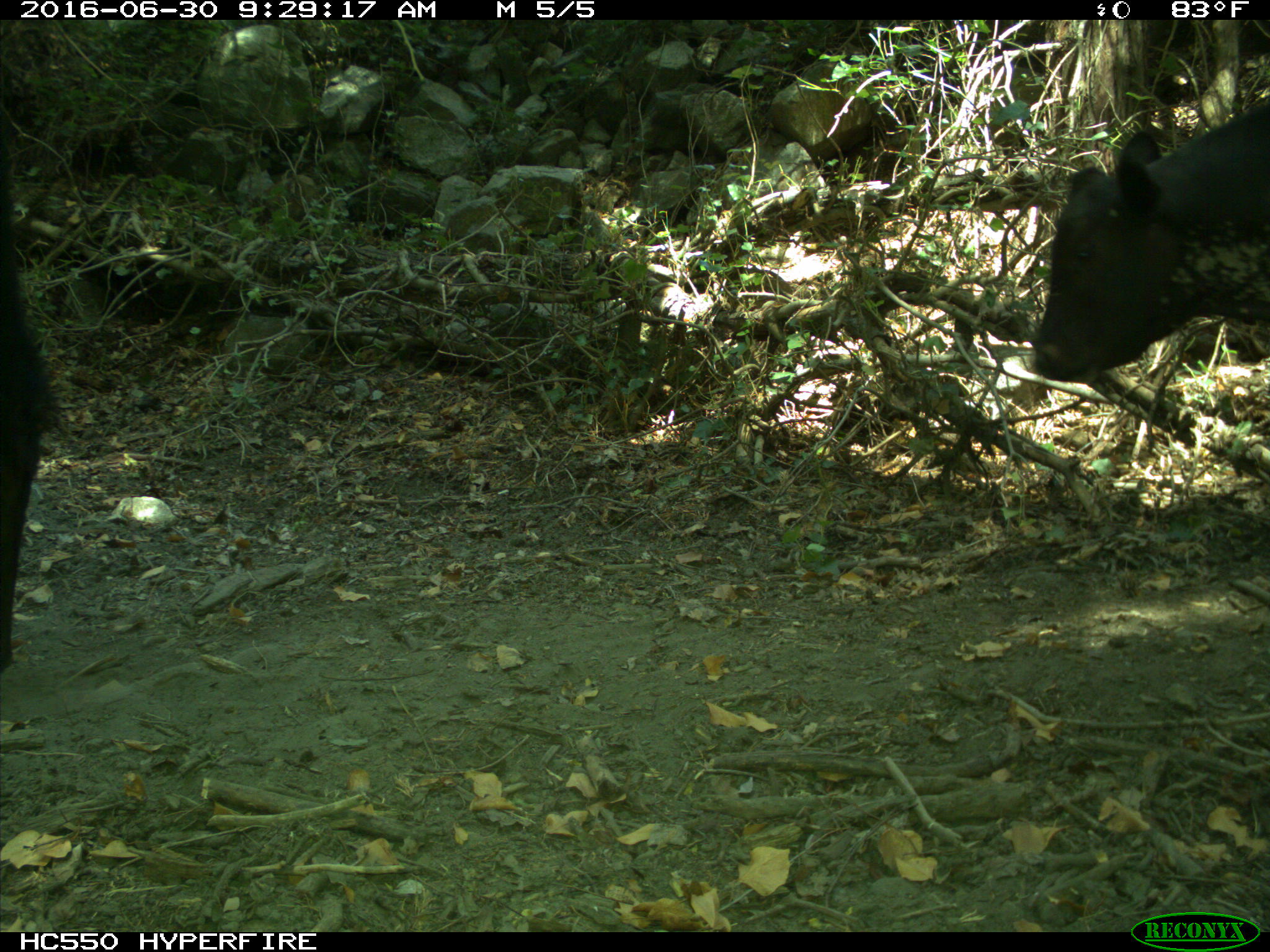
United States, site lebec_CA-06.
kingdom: Animalia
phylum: Chordata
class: Mammalia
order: Artiodactyla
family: Bovidae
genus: Bos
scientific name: Bos taurus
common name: domestic cow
Bos taurus (domestic cow).